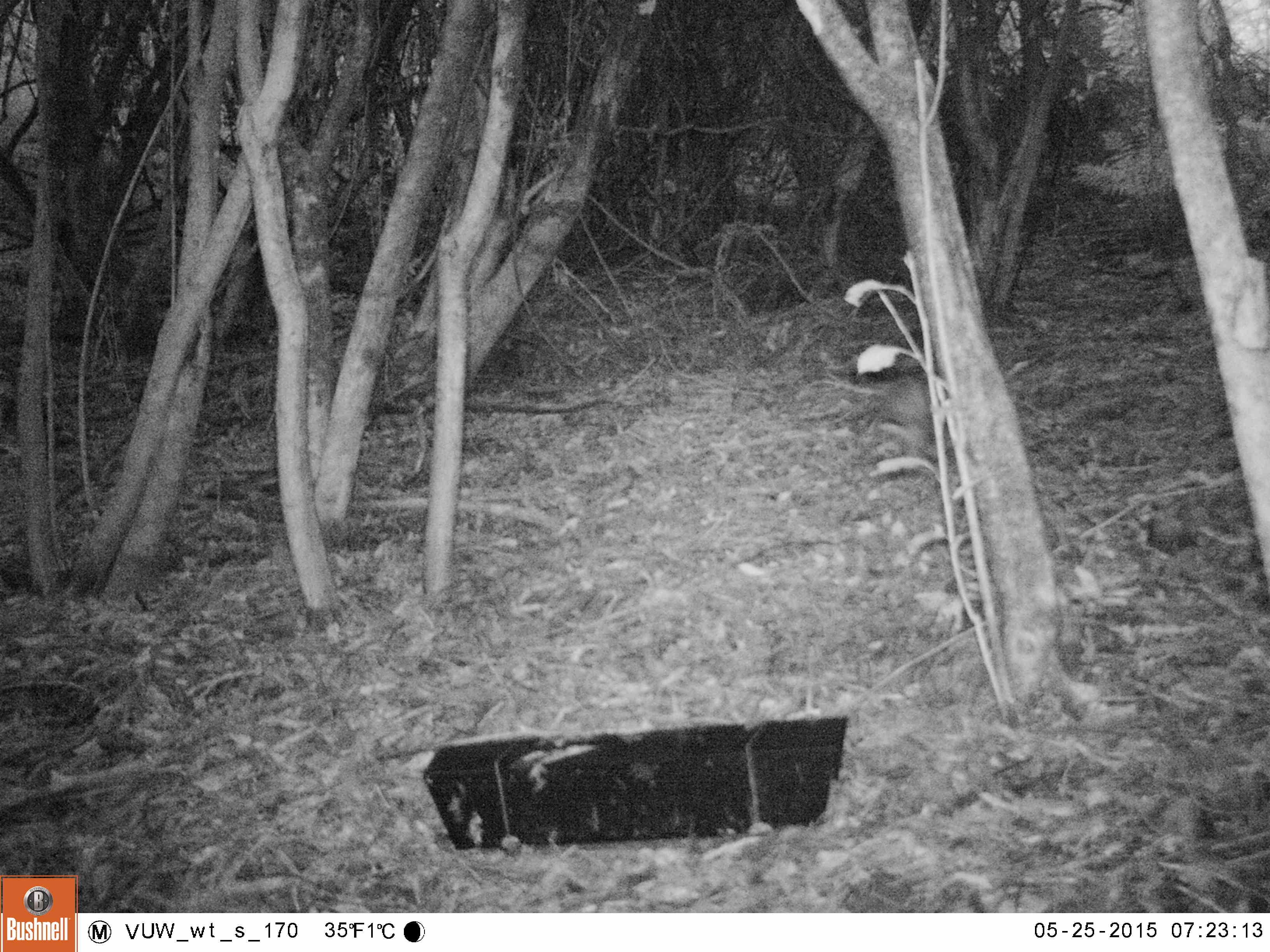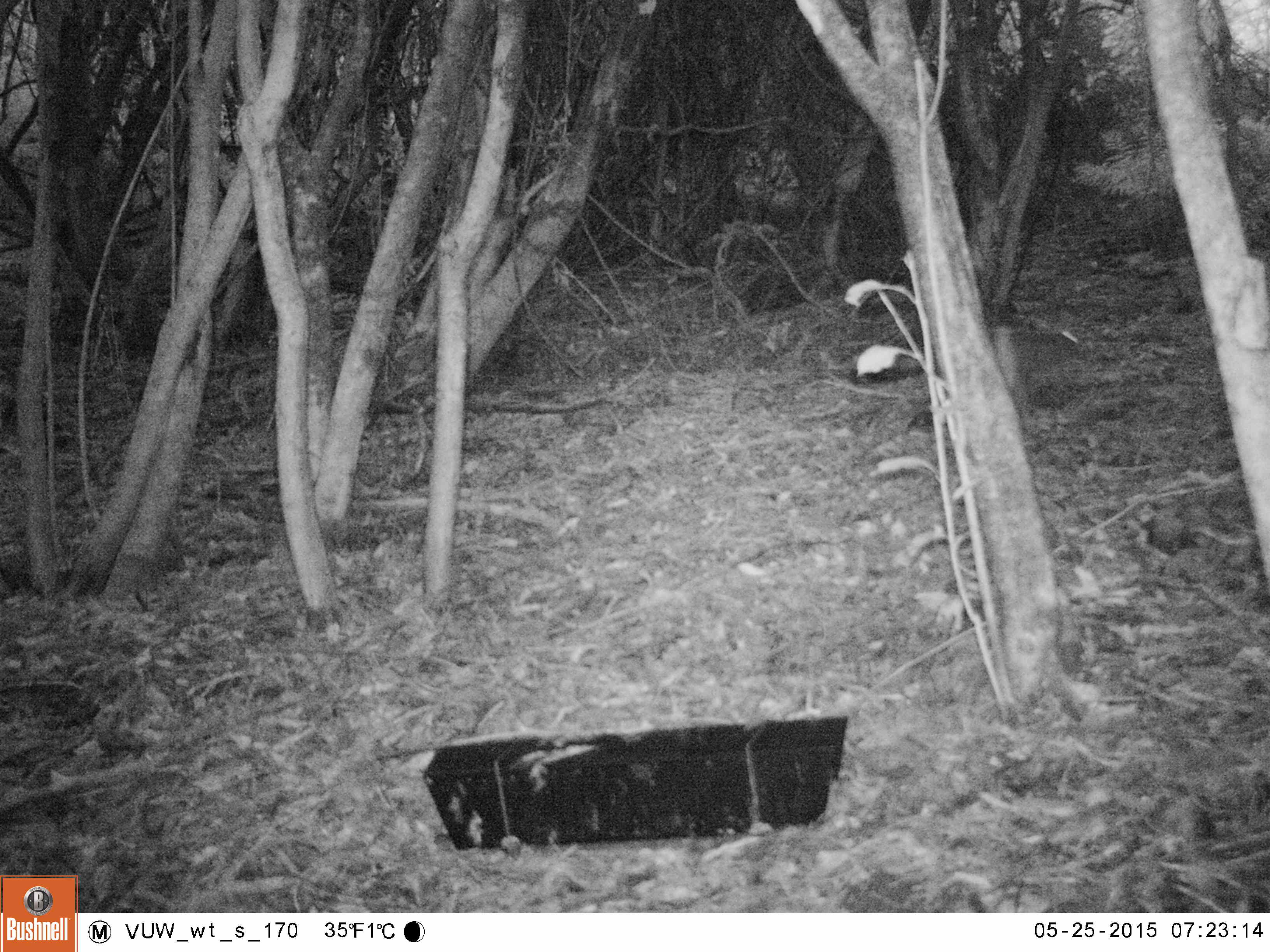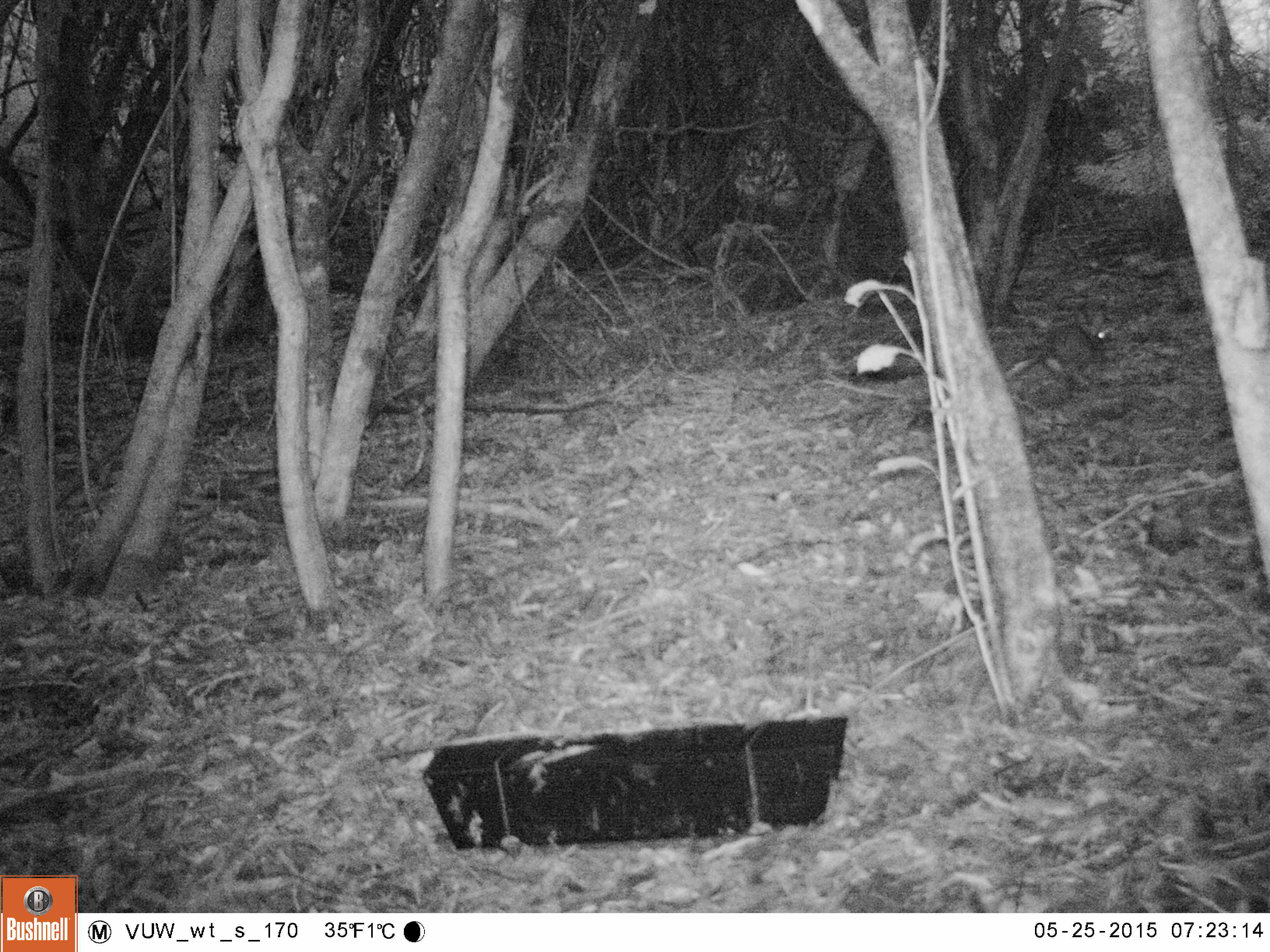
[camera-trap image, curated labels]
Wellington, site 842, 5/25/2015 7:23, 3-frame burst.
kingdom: Animalia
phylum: Chordata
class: Mammalia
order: Lagomorpha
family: Leporidae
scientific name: Leporidae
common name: rabbit